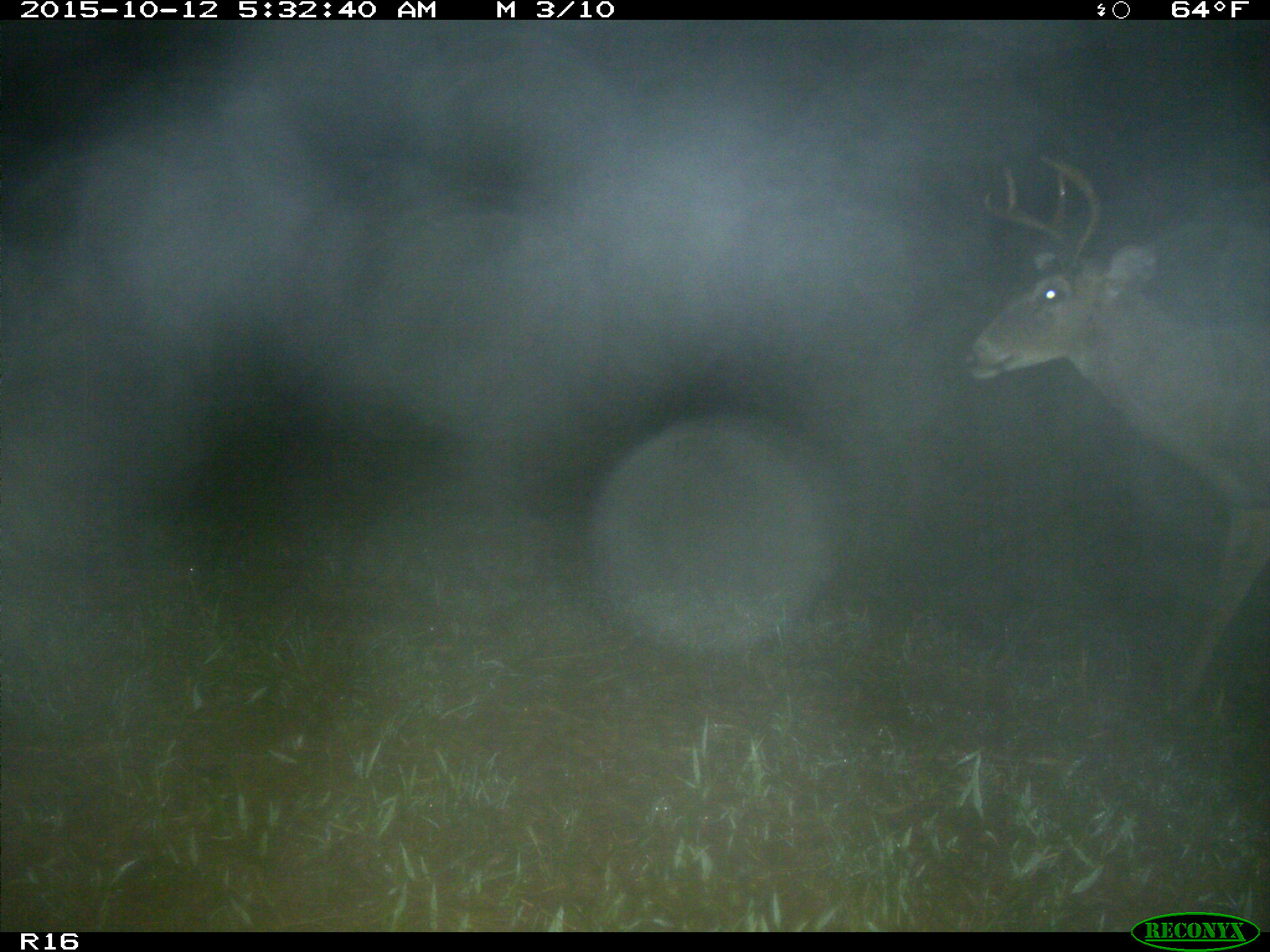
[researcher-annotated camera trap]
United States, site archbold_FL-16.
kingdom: Animalia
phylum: Chordata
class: Mammalia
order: Artiodactyla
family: Cervidae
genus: Odocoileus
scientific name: Odocoileus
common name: deer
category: unidentified deer